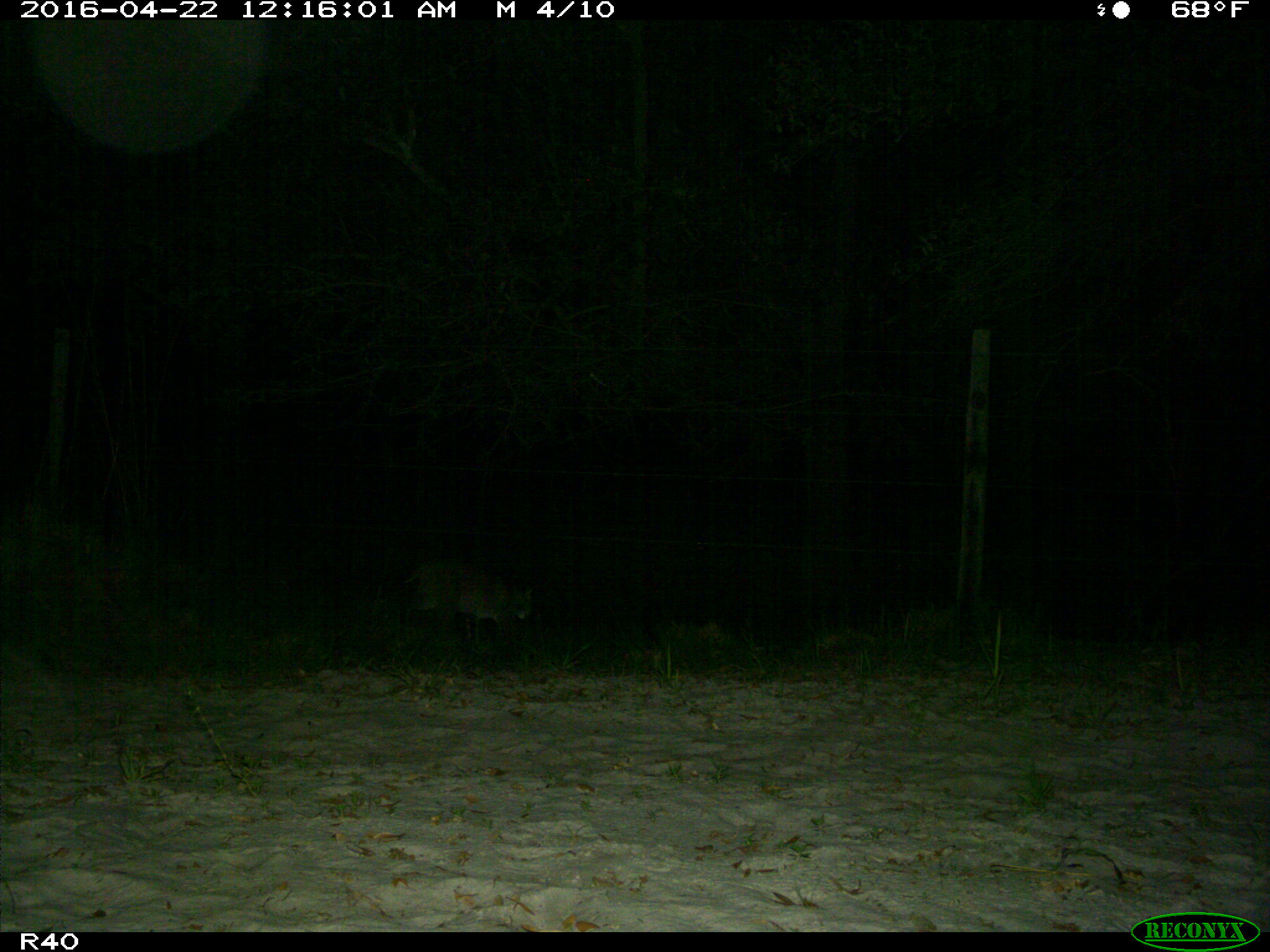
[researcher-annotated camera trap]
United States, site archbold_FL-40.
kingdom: Animalia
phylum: Chordata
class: Mammalia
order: Carnivora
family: Felidae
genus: Lynx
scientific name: Lynx rufus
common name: bobcat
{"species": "Lynx rufus (bobcat)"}